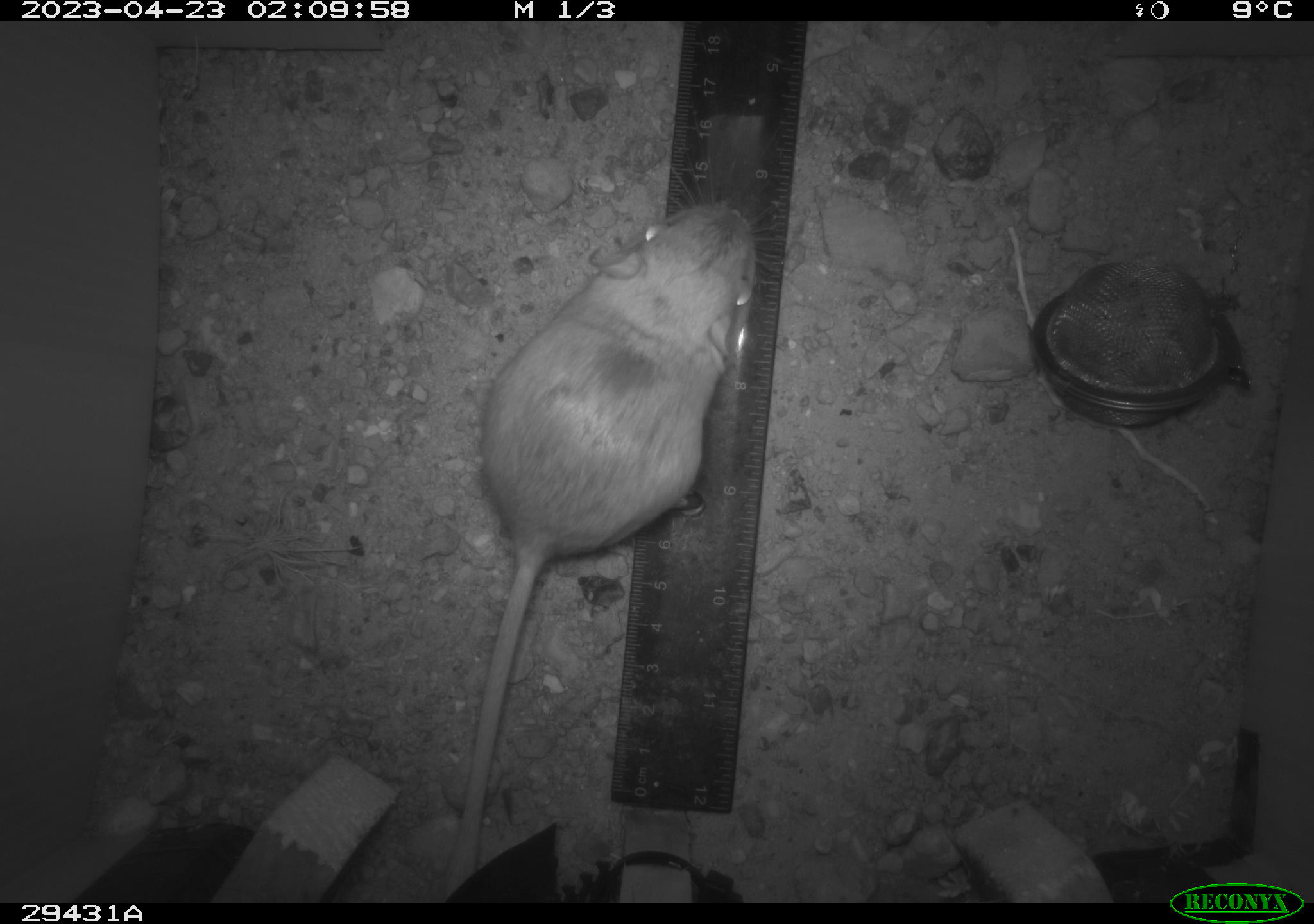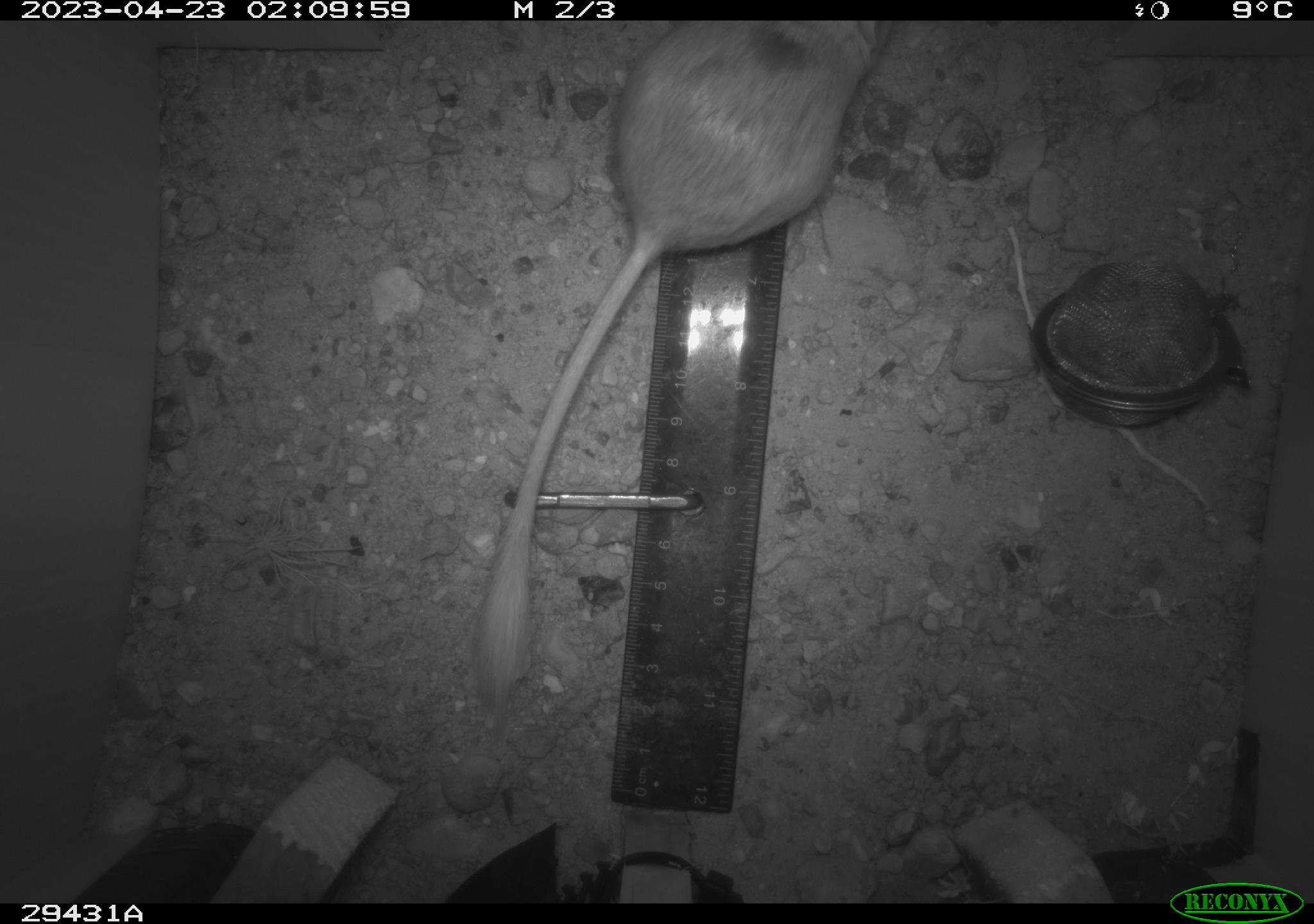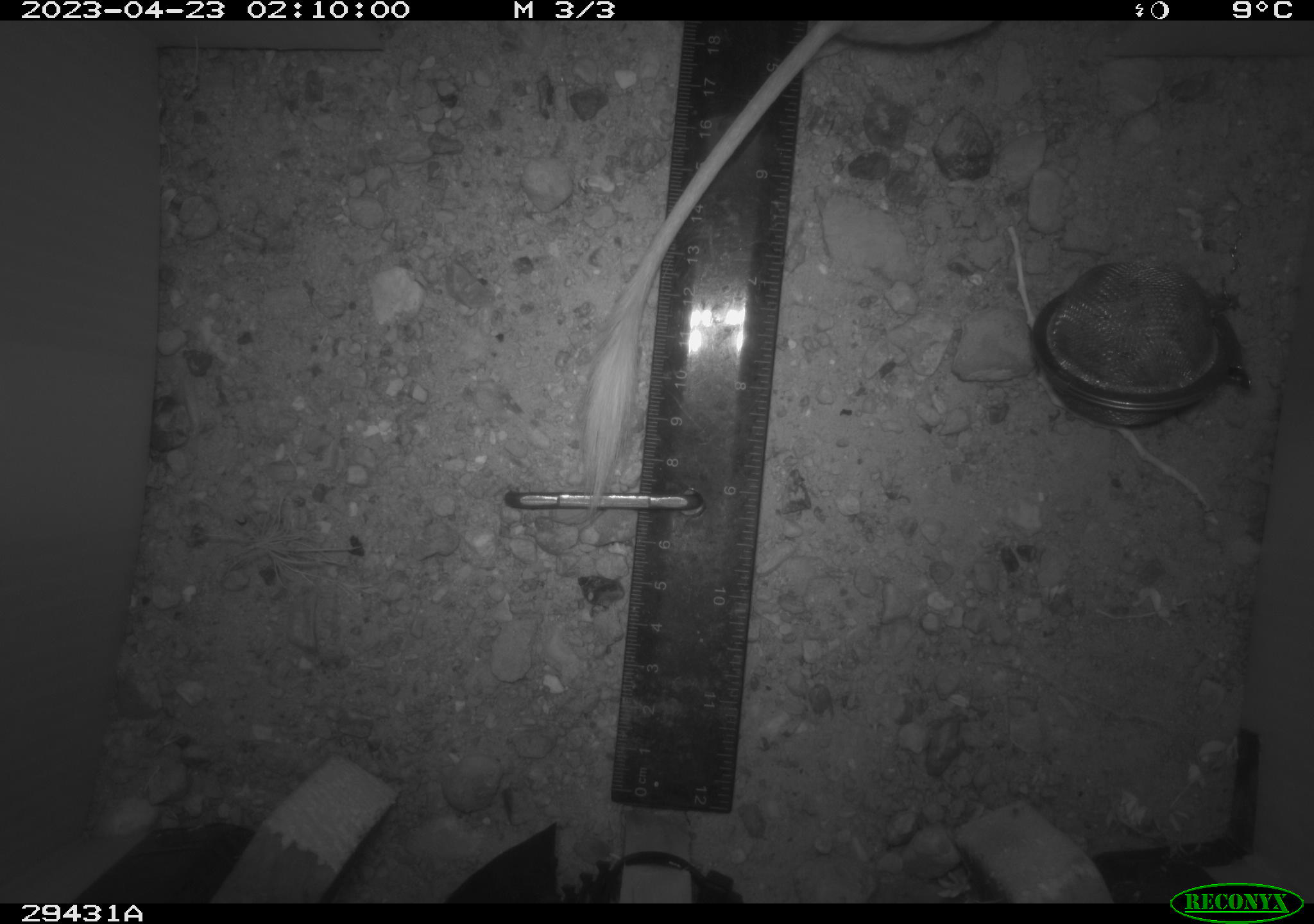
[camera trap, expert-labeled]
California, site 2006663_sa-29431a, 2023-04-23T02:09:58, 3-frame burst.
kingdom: Animalia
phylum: Chordata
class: Mammalia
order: Rodentia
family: Heteromyidae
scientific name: Heteromyidae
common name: kangaroo rats and pocket mice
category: heteromyidae family